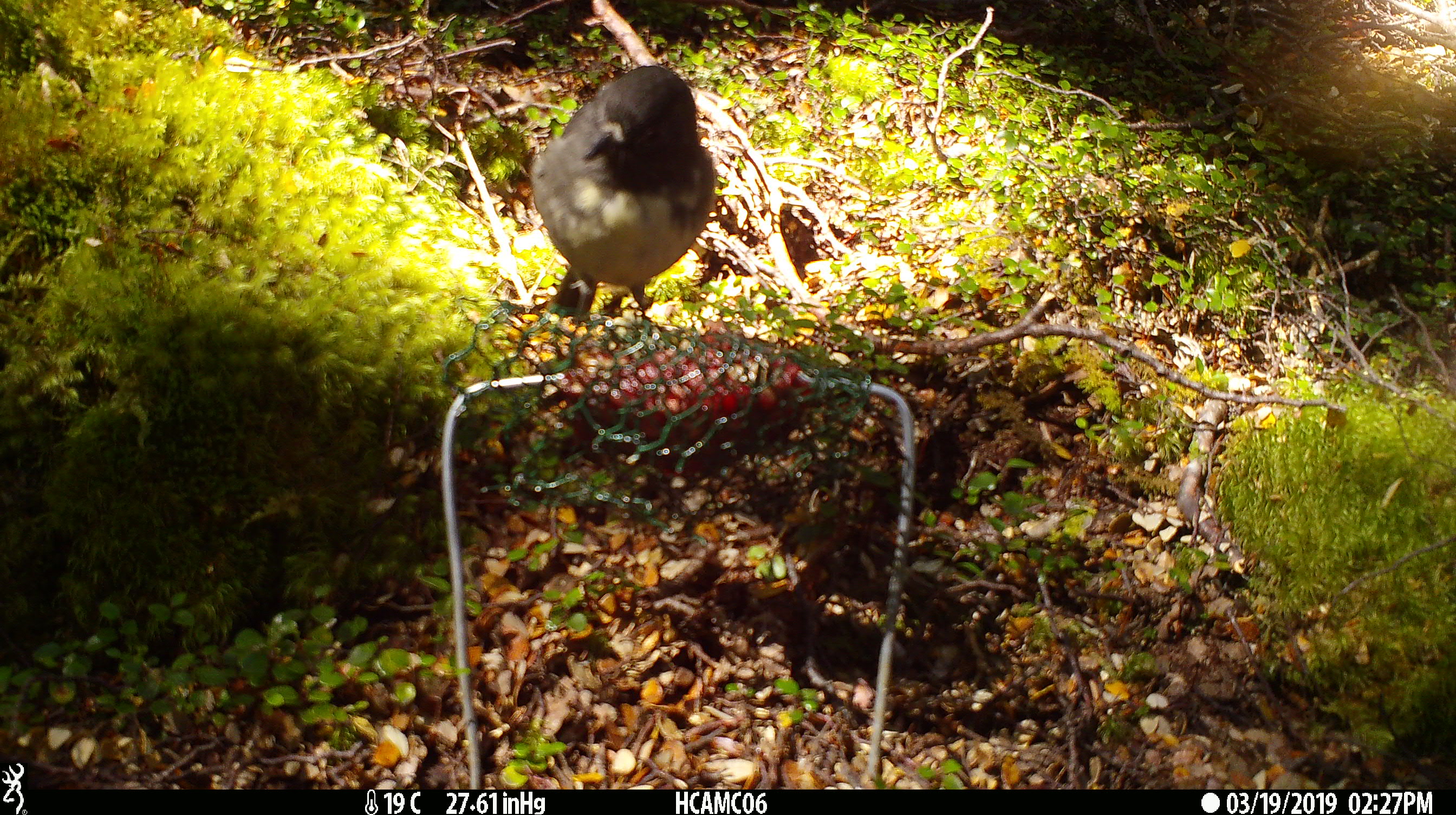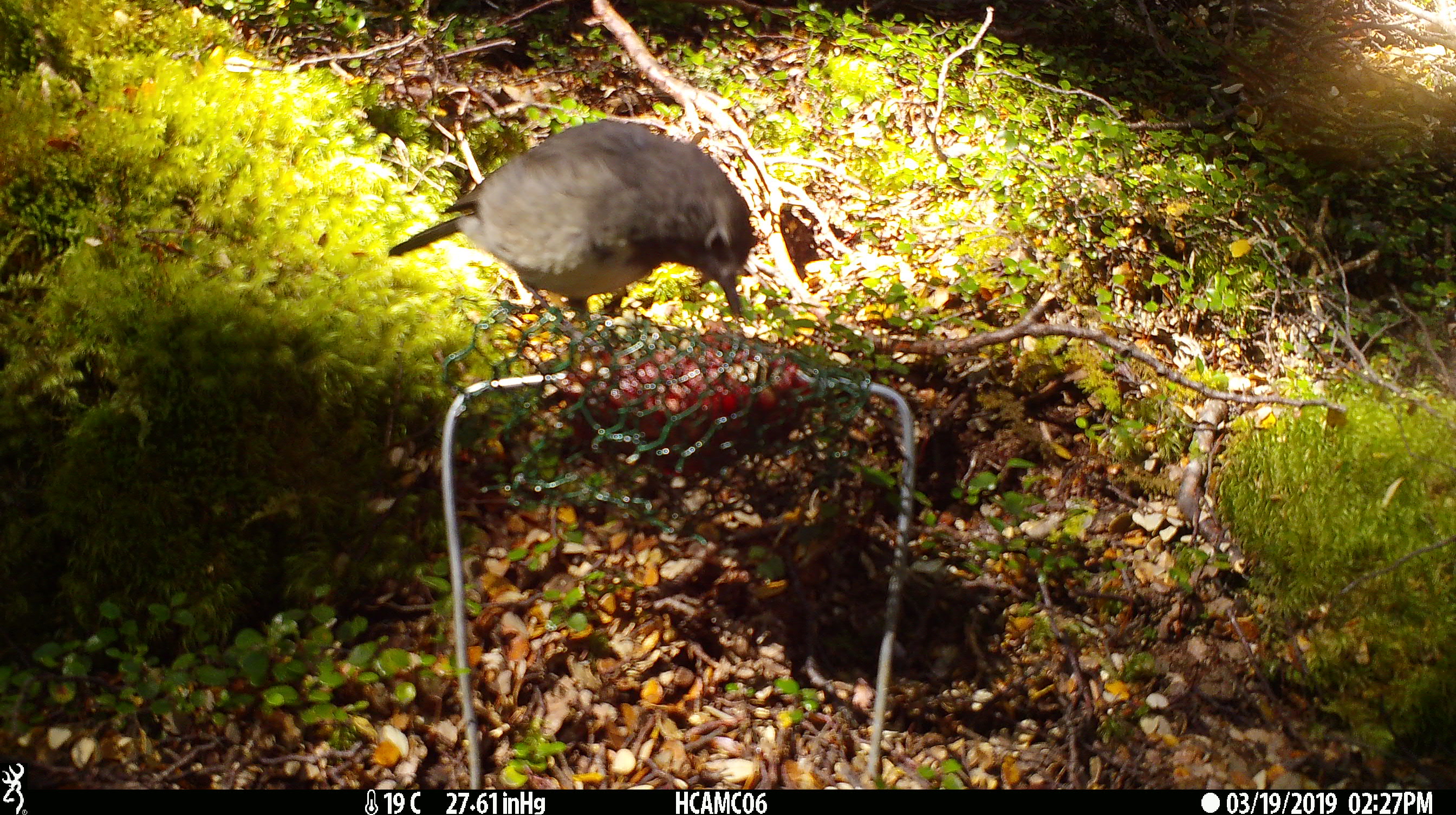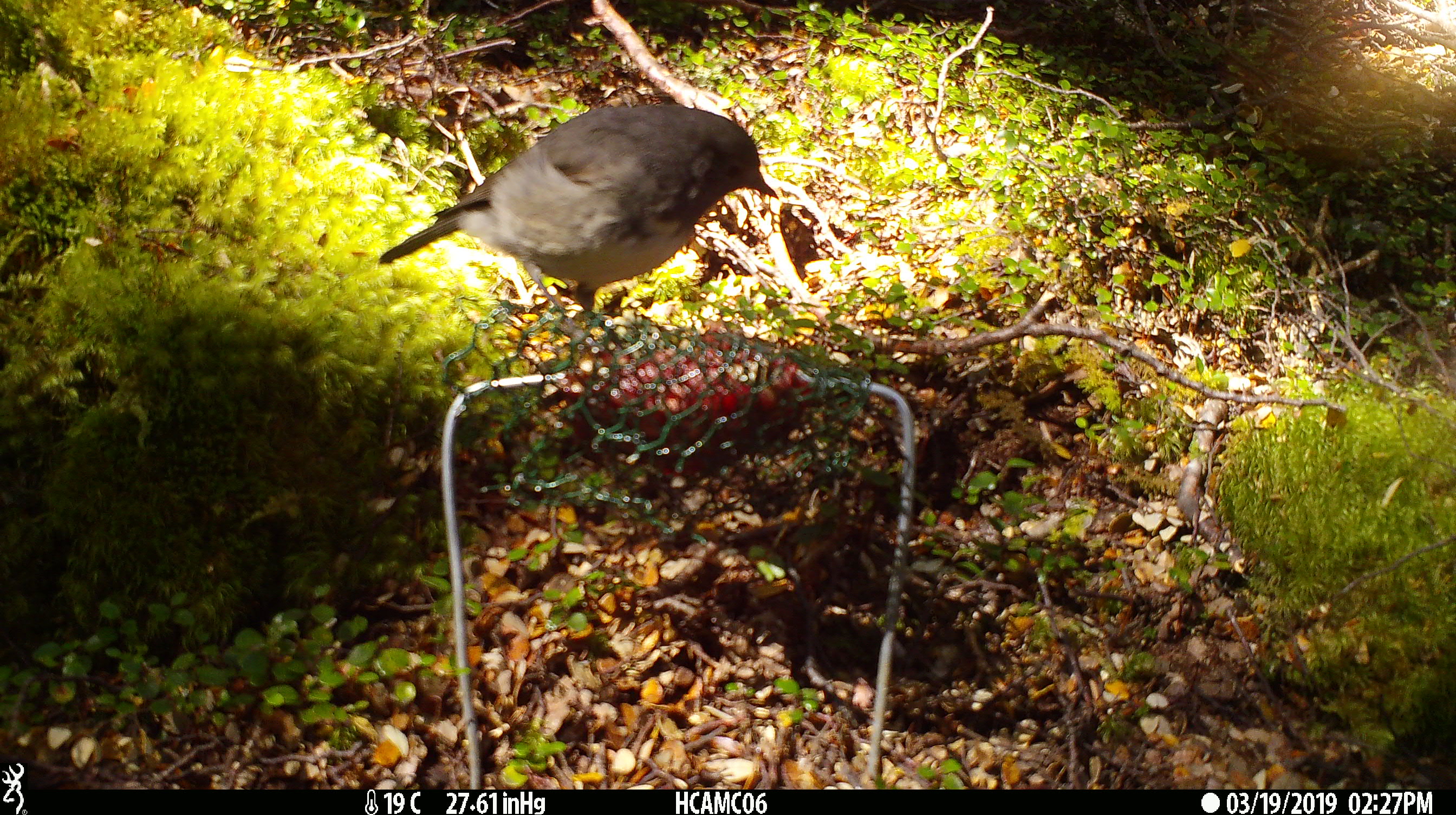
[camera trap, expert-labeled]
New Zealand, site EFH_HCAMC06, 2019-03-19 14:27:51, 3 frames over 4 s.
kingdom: Animalia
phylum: Chordata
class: Aves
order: Passeriformes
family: Petroicidae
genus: Petroica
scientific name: Petroica australis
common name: new zealand robin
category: robin